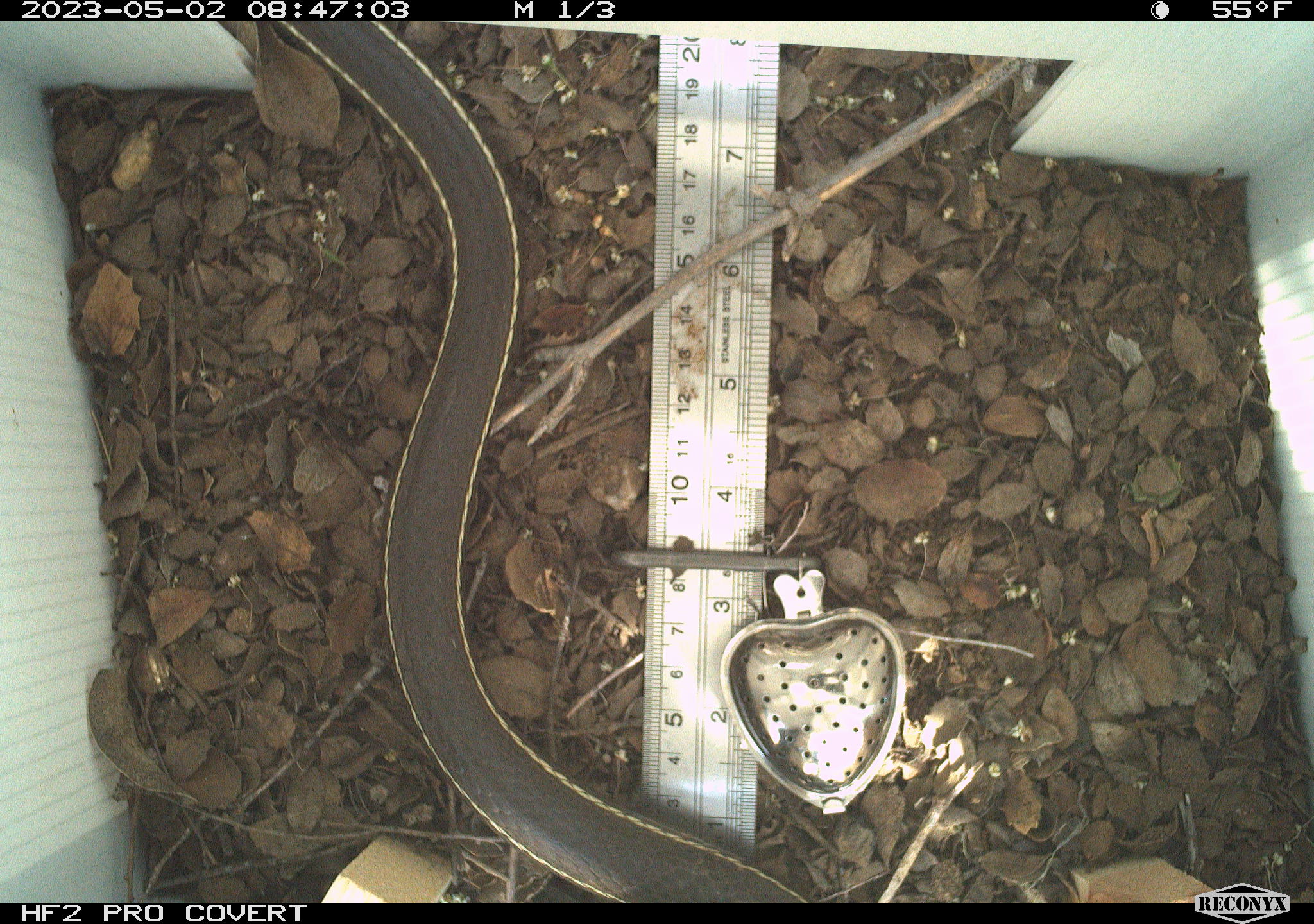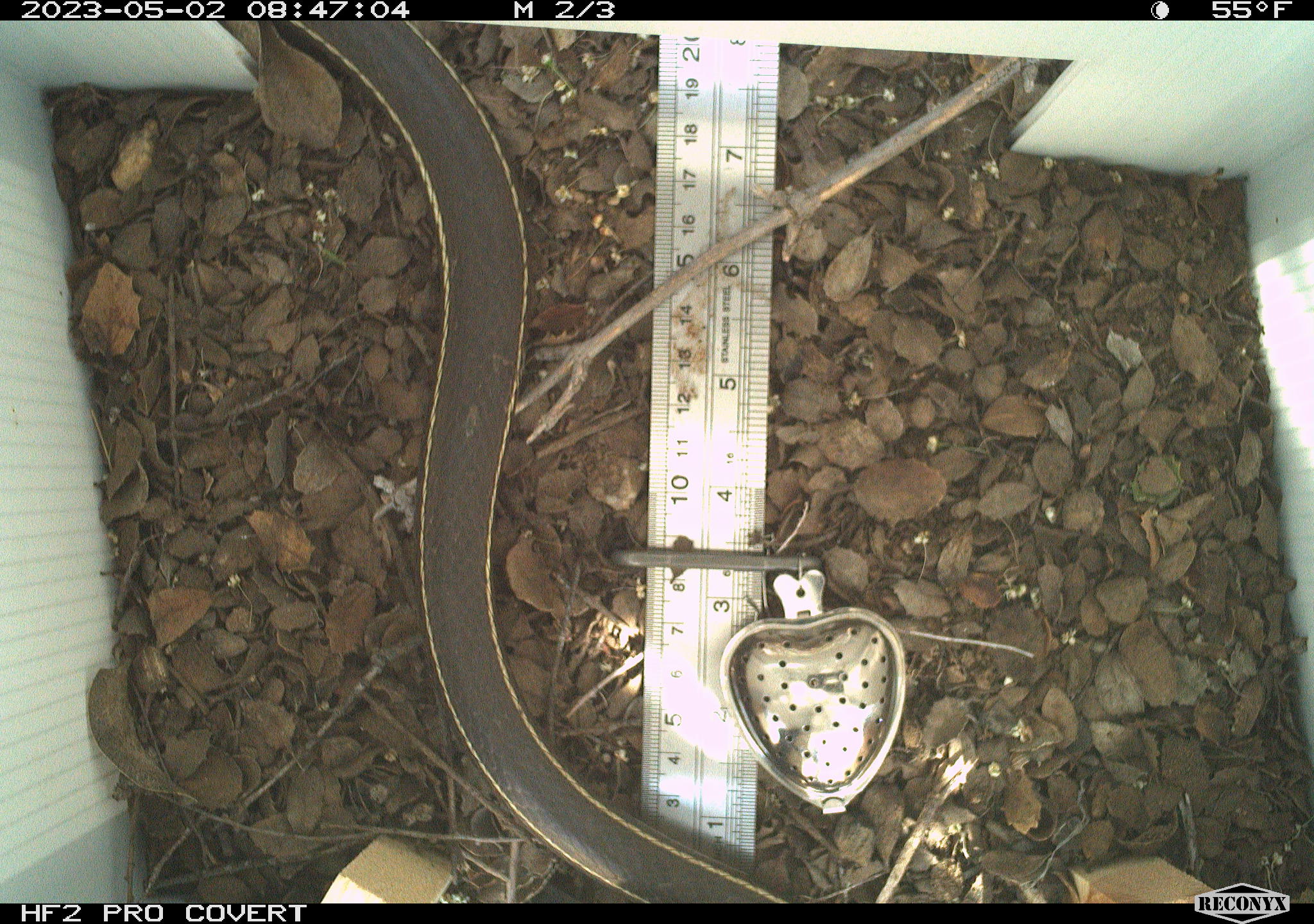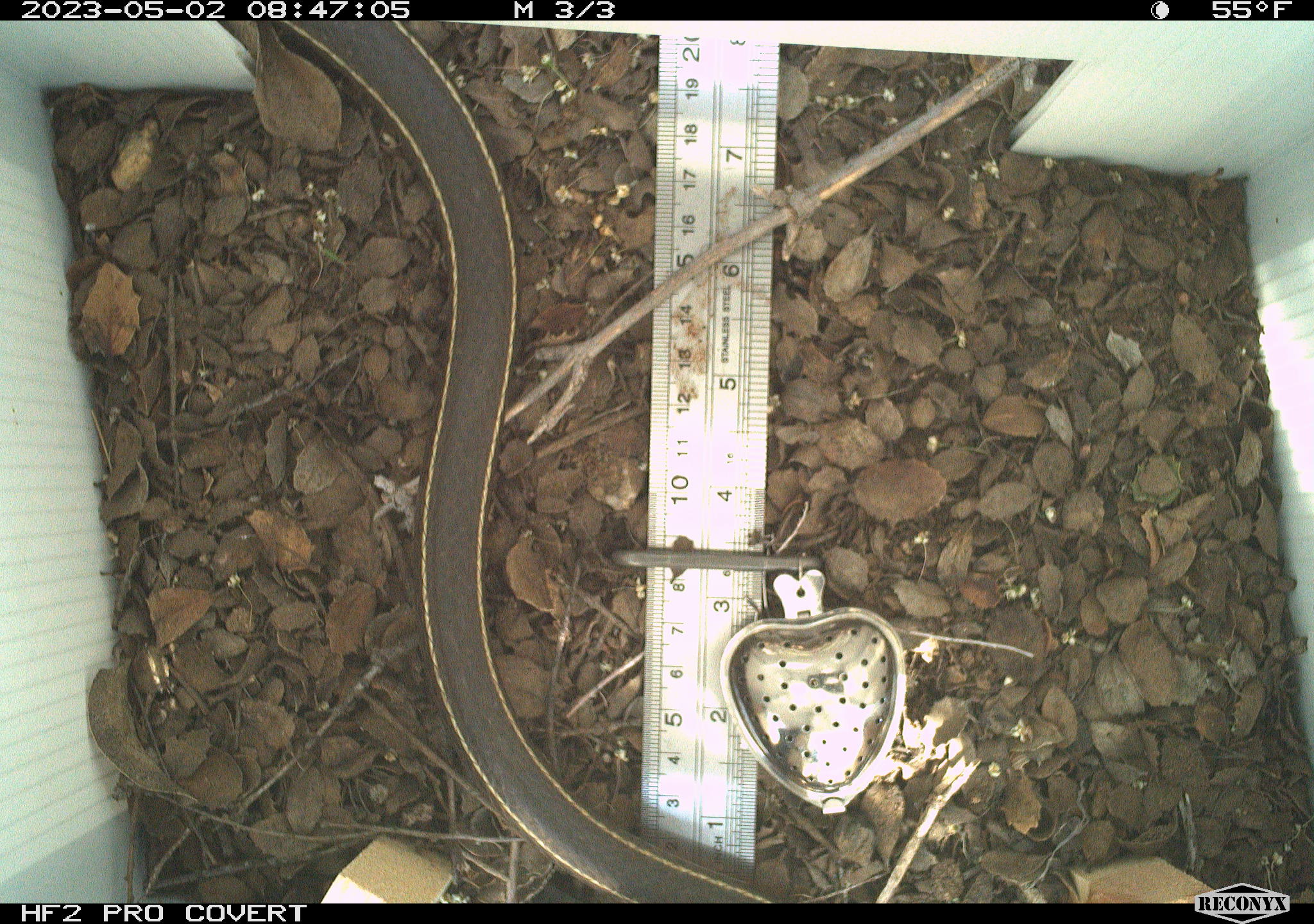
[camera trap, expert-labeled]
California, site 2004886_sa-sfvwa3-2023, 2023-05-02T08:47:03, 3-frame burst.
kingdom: Animalia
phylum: Chordata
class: Reptilia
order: Squamata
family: Colubridae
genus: Masticophis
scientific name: Masticophis lateralis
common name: striped racer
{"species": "striped racer (Masticophis lateralis)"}